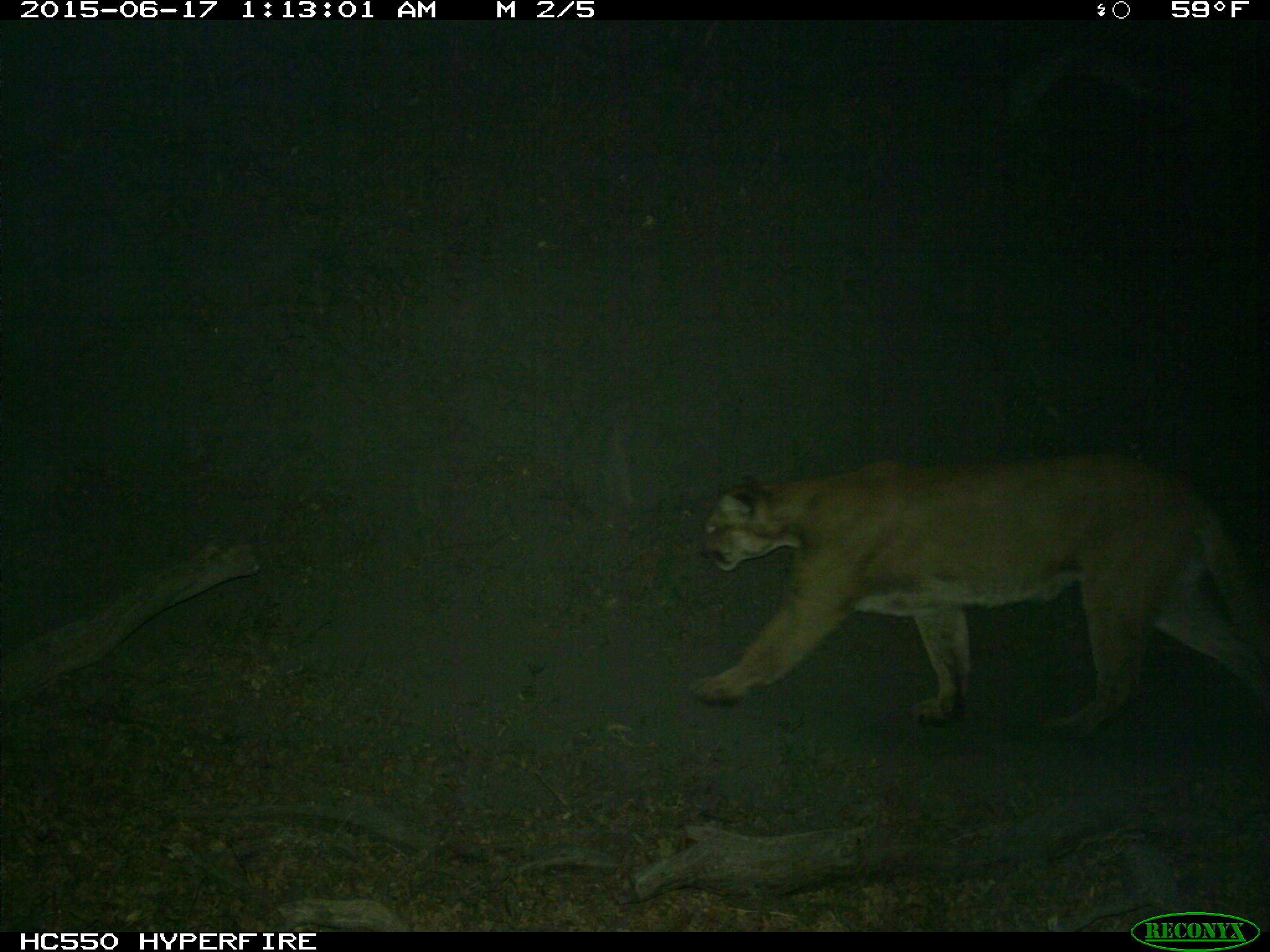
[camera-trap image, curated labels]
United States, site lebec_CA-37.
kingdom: Animalia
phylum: Chordata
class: Mammalia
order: Carnivora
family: Felidae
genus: Puma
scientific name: Puma concolor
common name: mountain lion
Puma concolor (mountain lion).